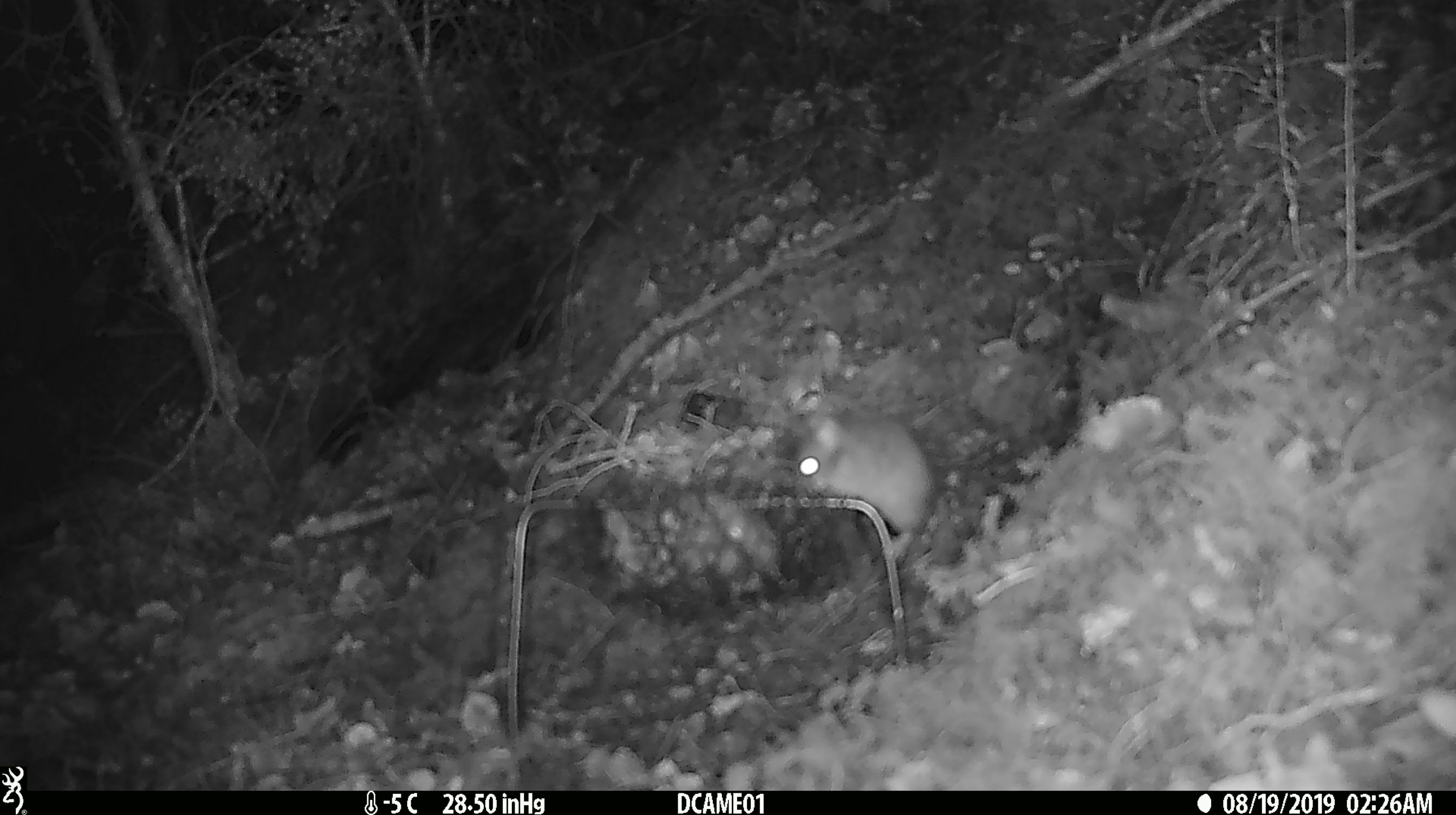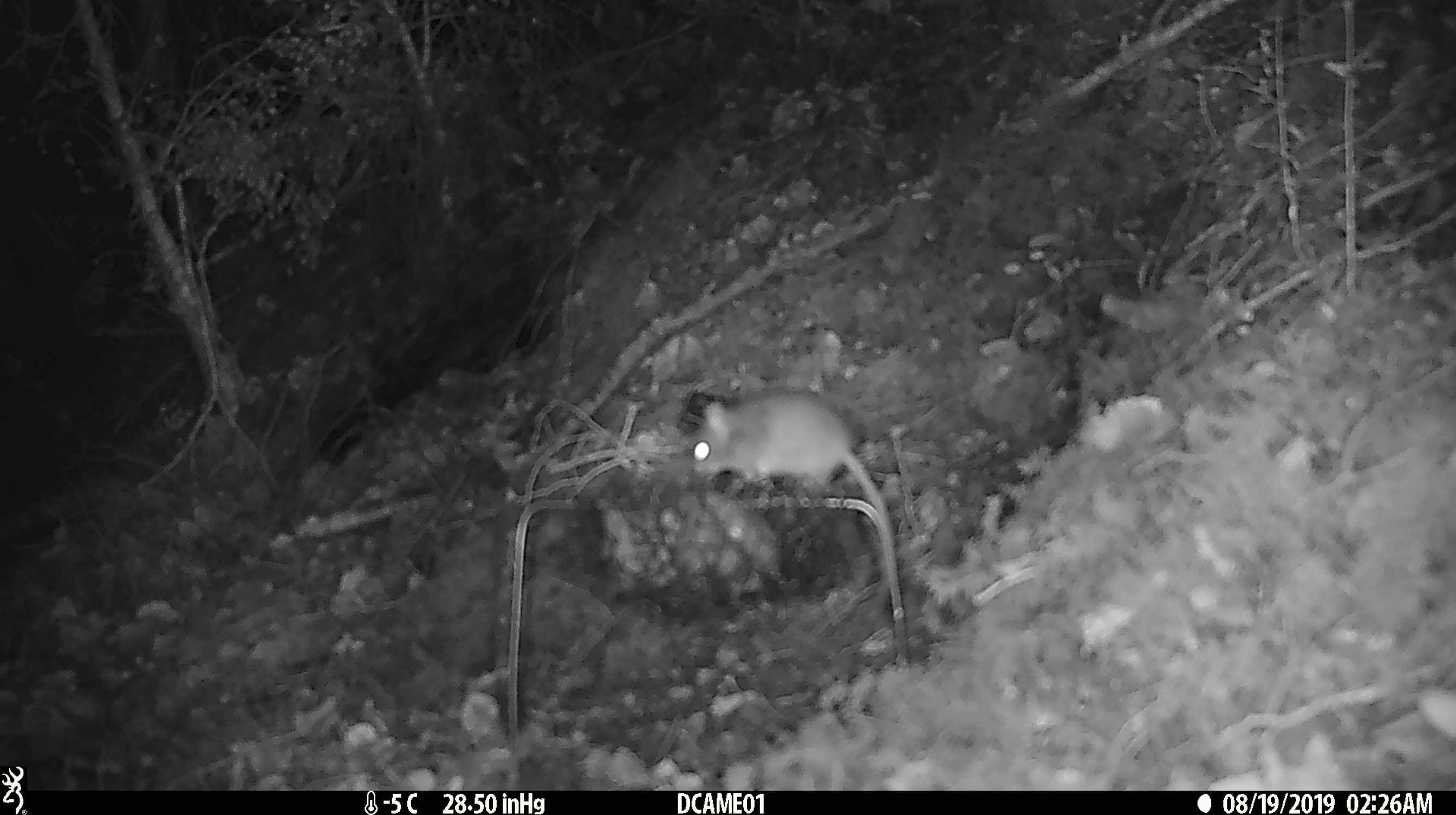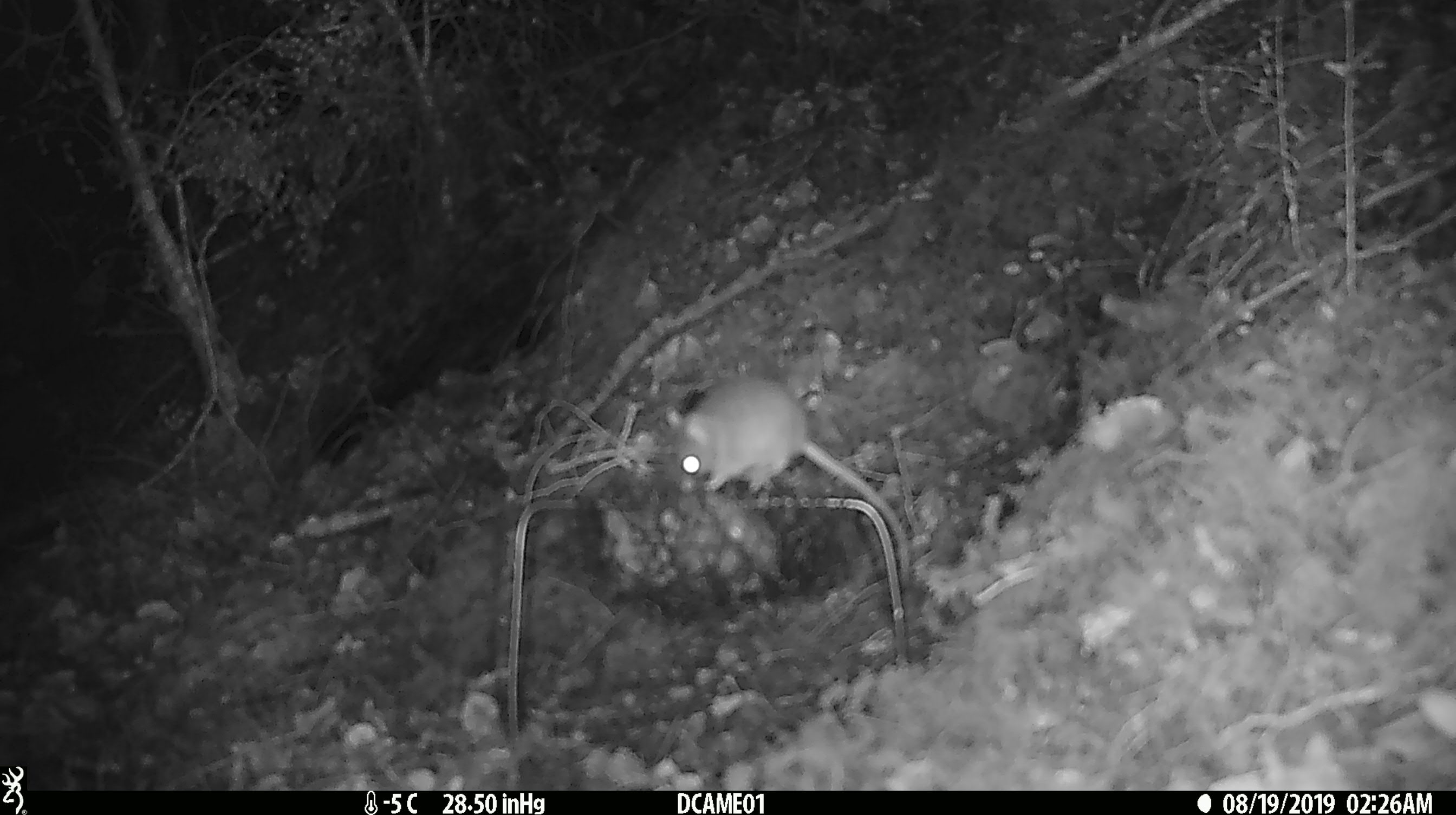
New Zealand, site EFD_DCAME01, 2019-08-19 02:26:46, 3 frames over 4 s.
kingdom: Animalia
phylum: Chordata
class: Mammalia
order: Rodentia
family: Muridae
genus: Mus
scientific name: Mus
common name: mouse